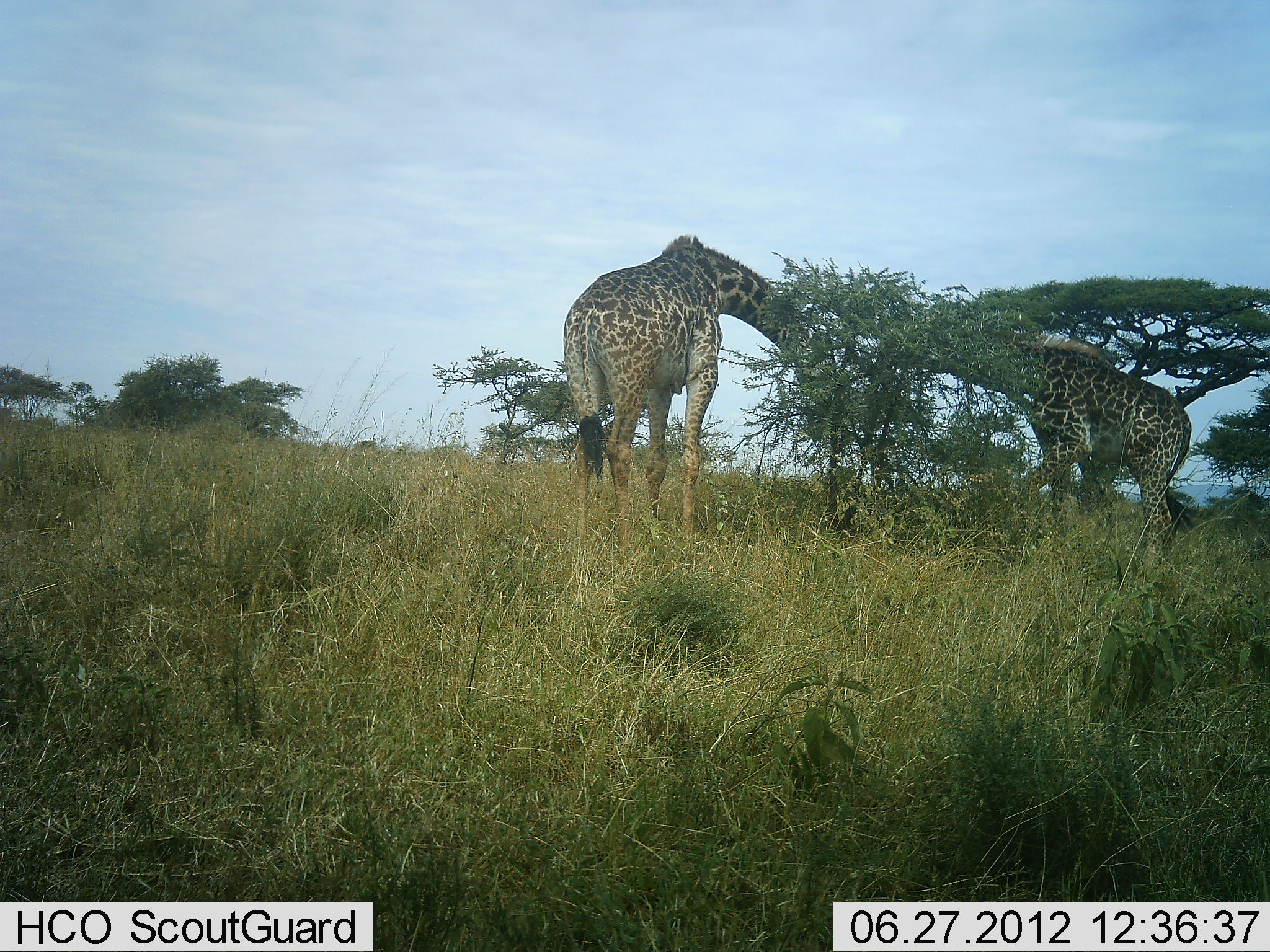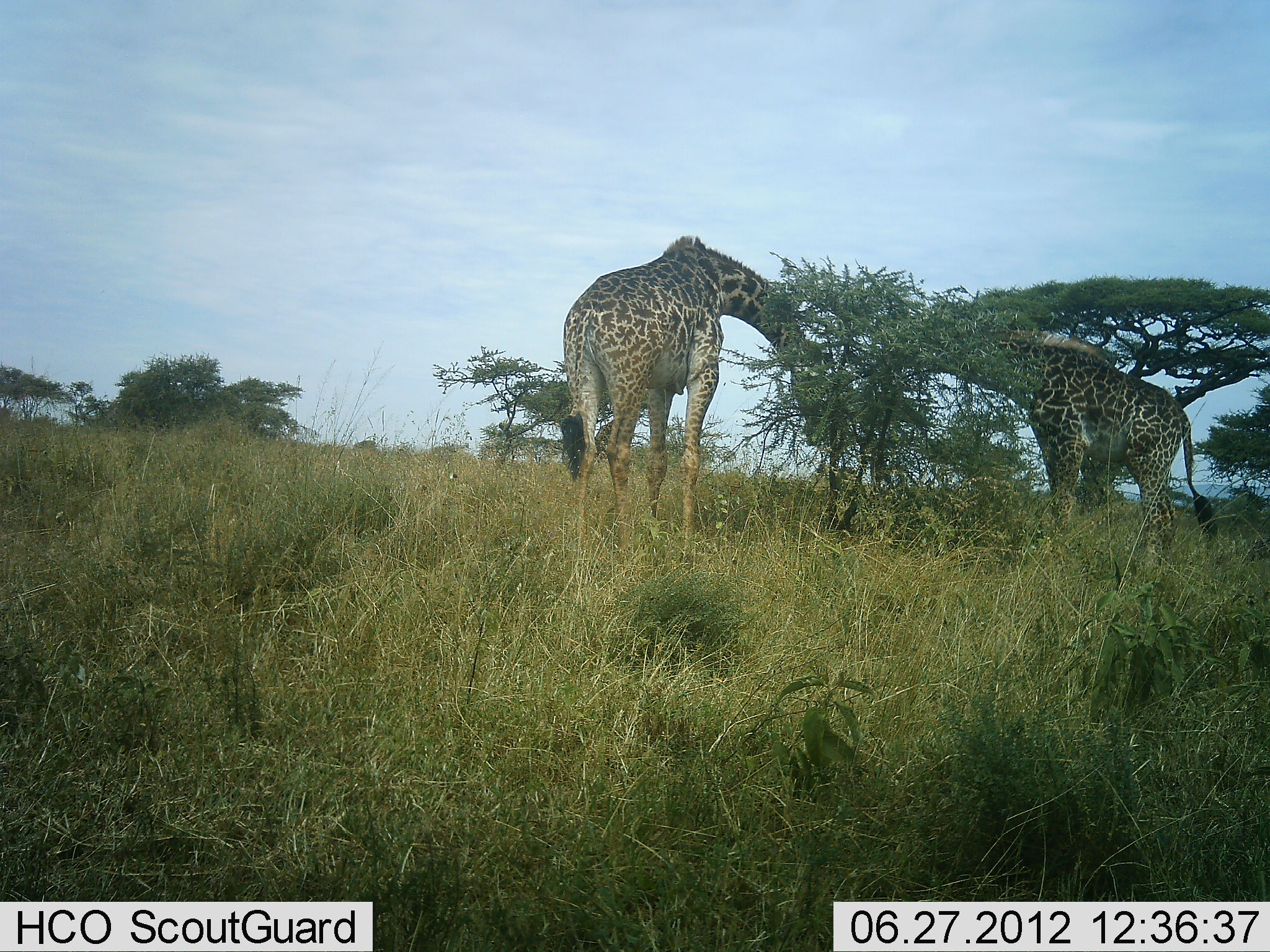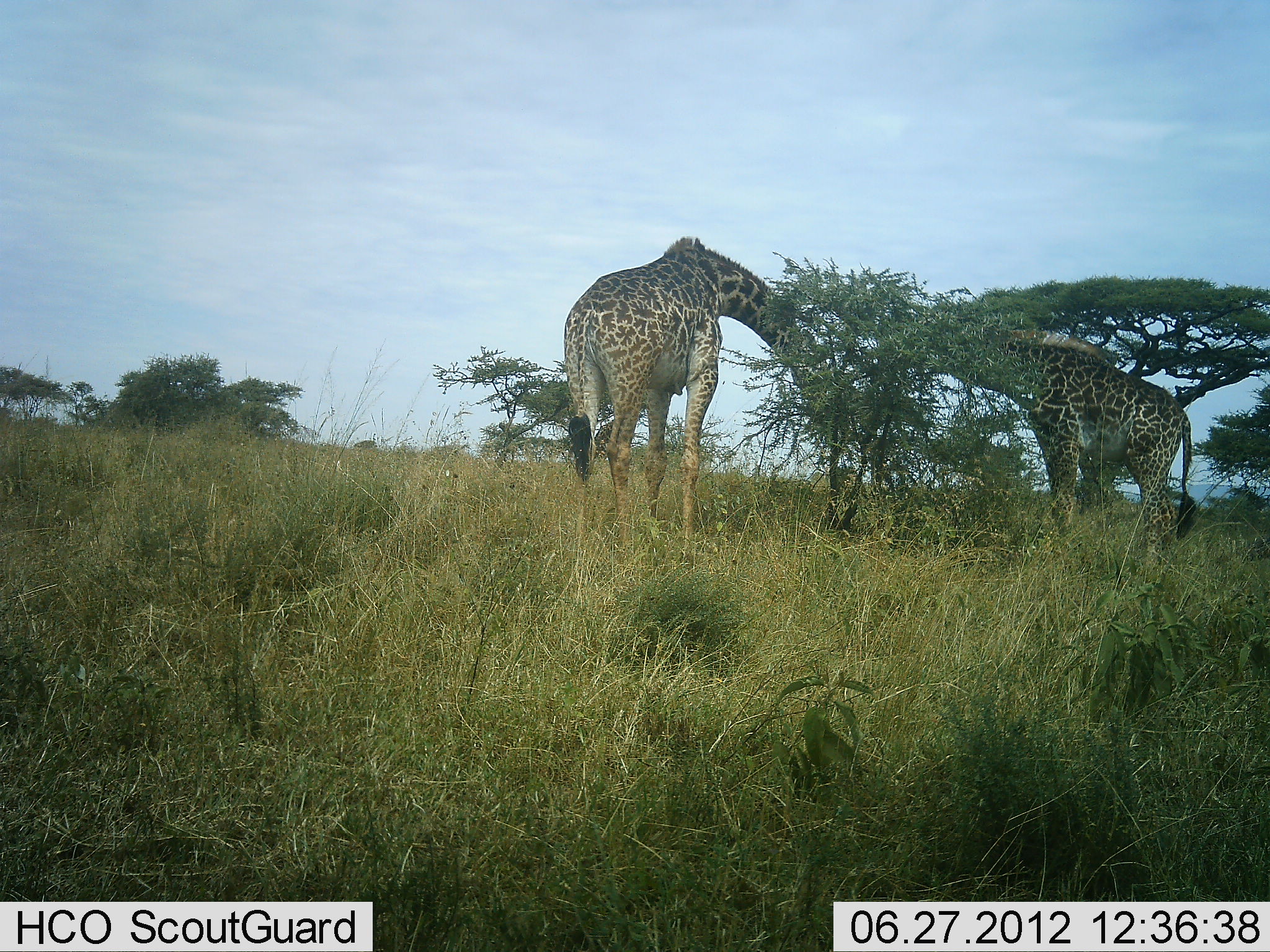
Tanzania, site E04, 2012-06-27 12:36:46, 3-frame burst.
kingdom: Animalia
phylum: Chordata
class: Mammalia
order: Artiodactyla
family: Giraffidae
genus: Giraffa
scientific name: Giraffa camelopardalis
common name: giraffe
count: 2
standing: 20%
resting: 0%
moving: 0%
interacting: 0%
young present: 0%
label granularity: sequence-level